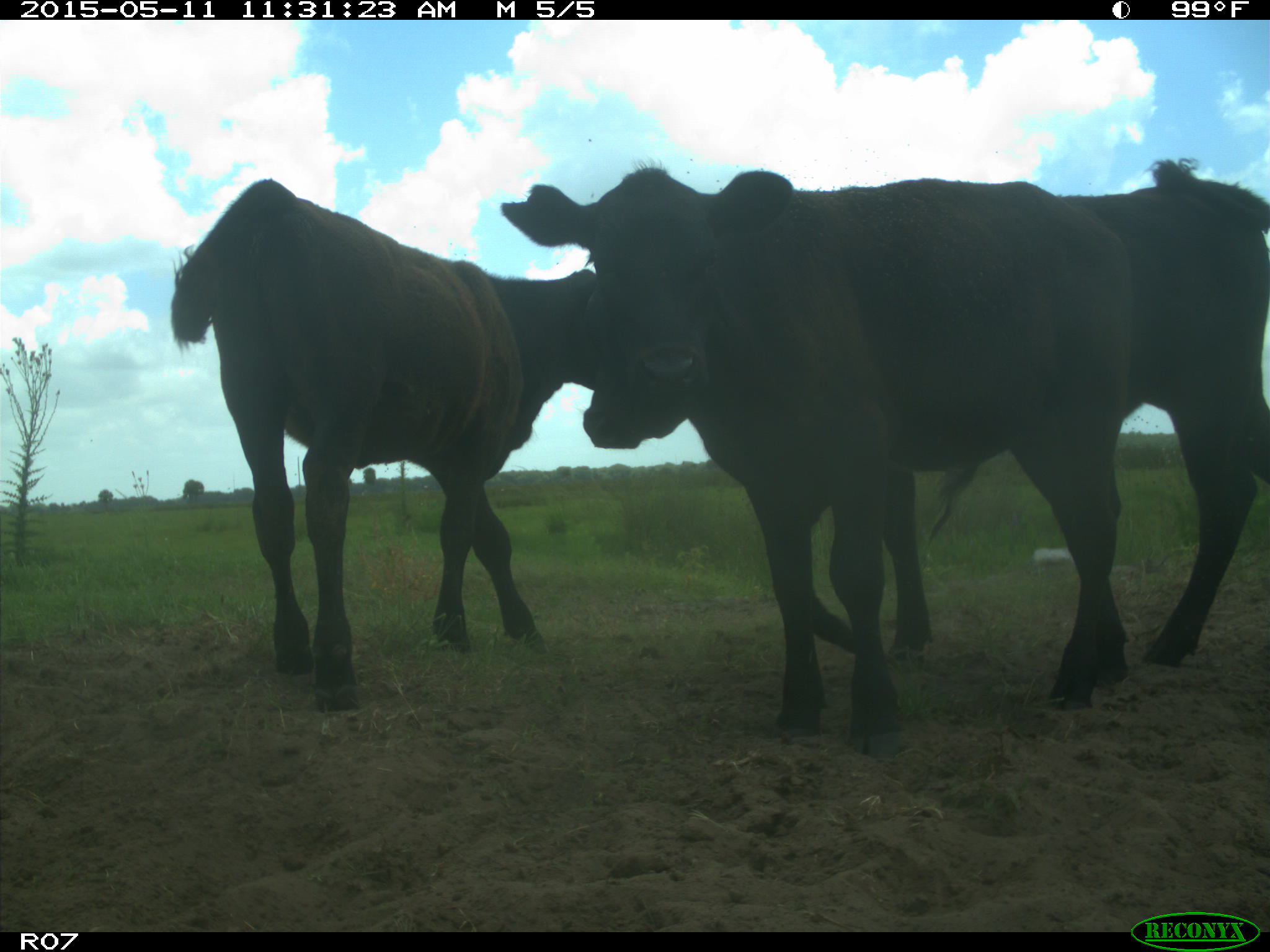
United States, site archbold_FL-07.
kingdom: Animalia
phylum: Chordata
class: Mammalia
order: Artiodactyla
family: Bovidae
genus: Bos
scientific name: Bos taurus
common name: domestic cow